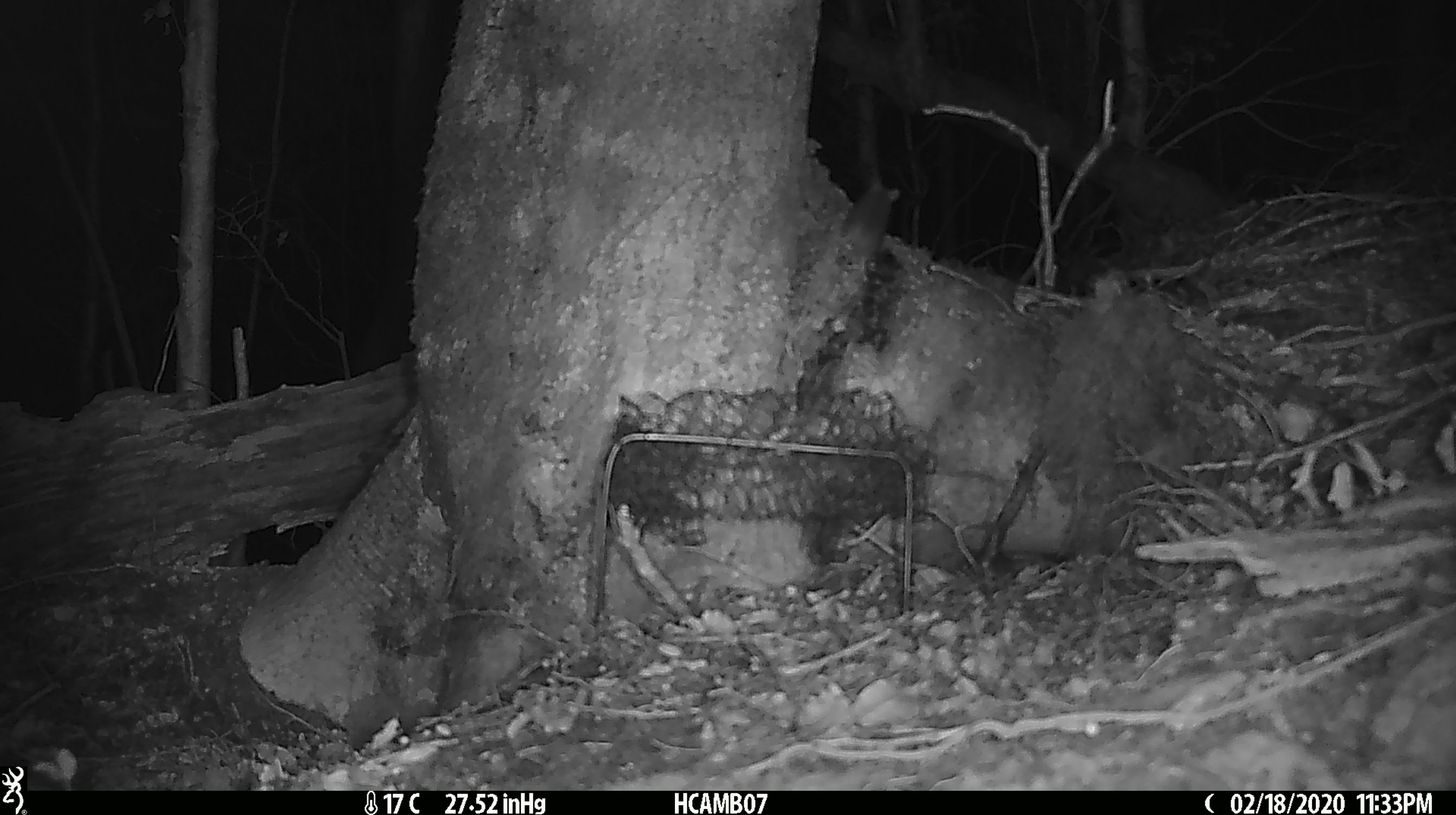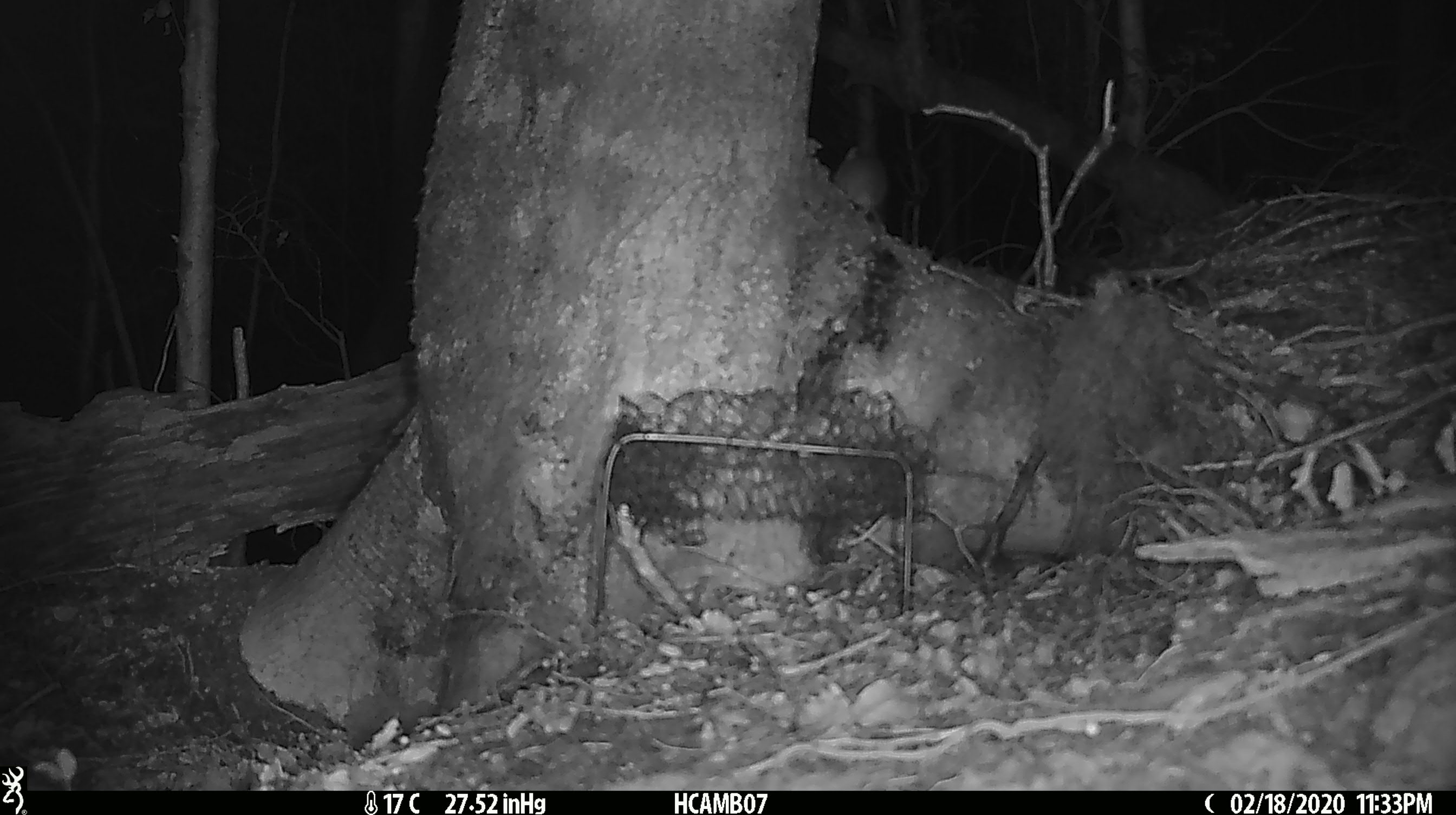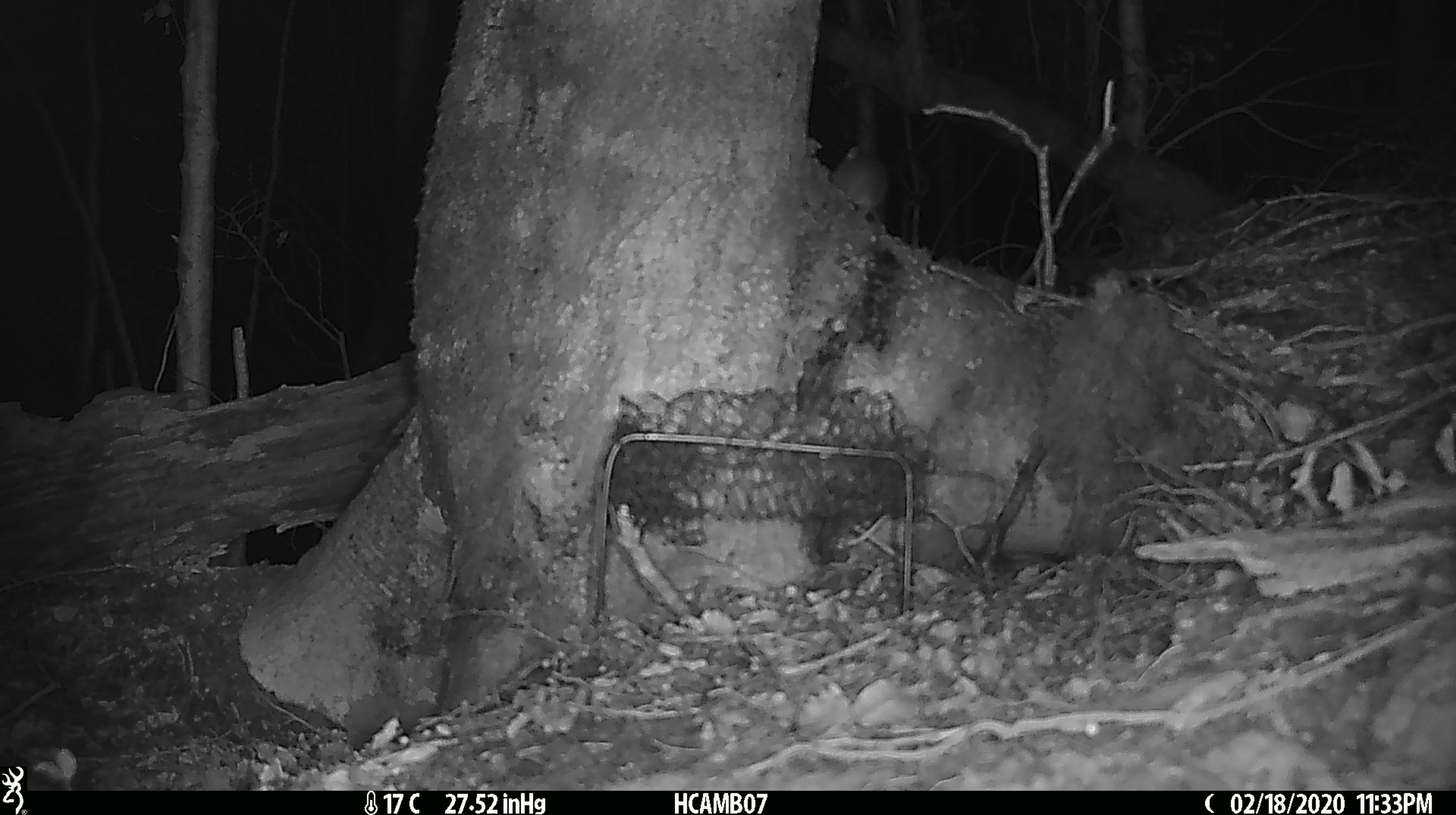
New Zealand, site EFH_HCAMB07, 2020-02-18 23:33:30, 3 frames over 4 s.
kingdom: Animalia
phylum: Chordata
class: Mammalia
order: Rodentia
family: Muridae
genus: Mus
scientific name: Mus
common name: mouse